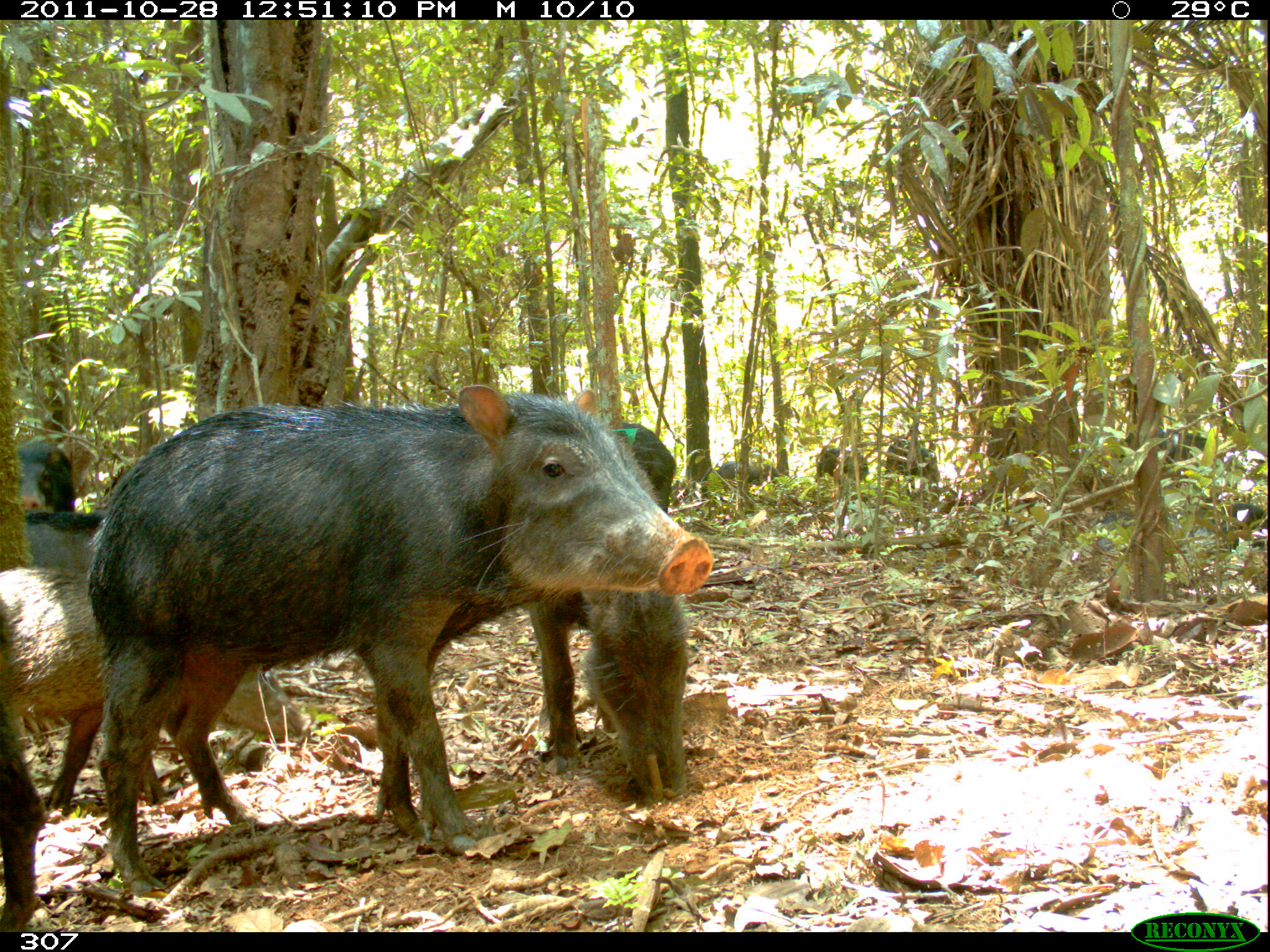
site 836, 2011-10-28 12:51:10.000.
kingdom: Animalia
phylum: Chordata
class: Mammalia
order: Artiodactyla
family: Tayassuidae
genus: Tayassu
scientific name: Tayassu pecari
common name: white-lipped peccary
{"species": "Tayassu pecari (white-lipped peccary)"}